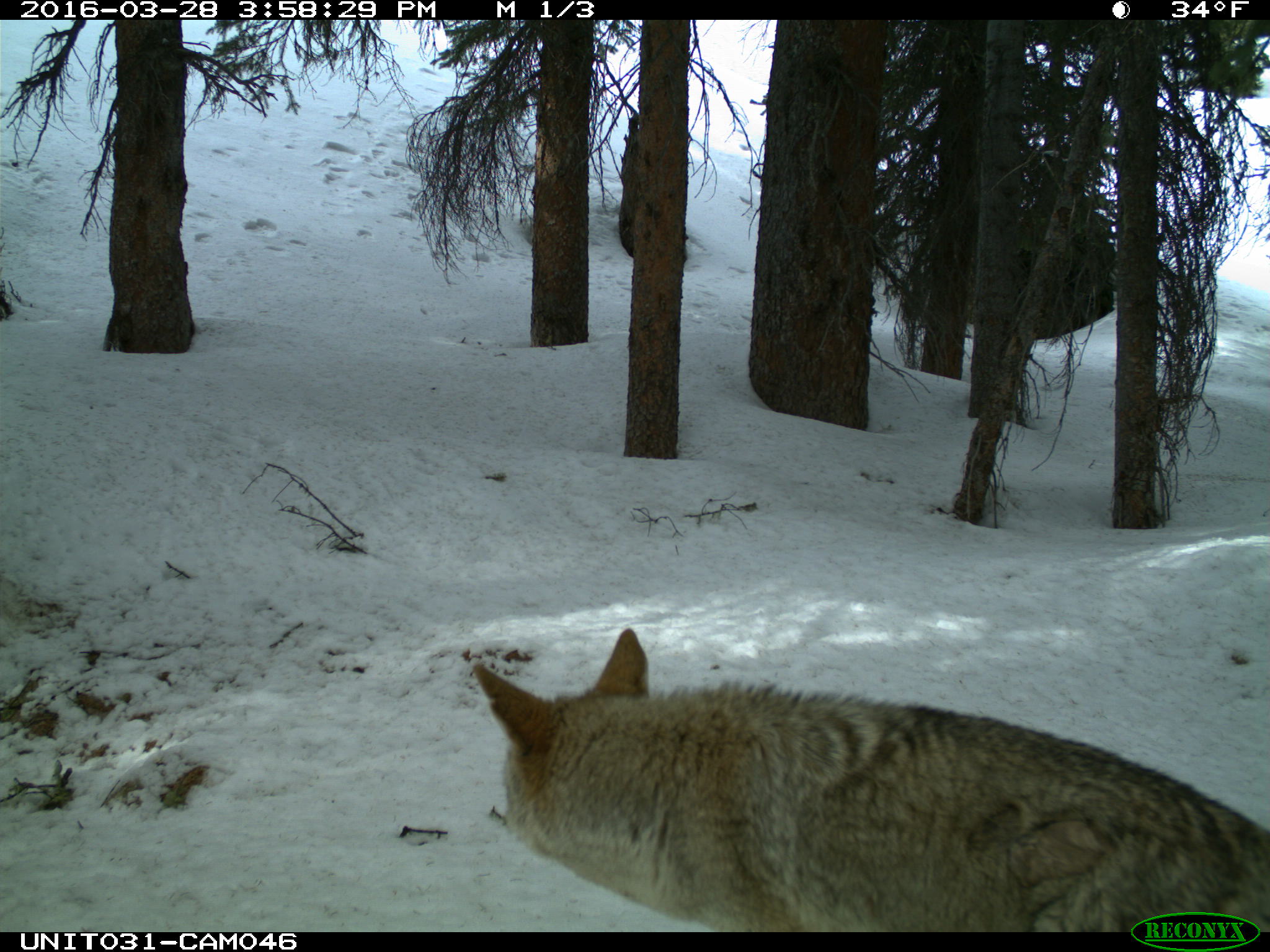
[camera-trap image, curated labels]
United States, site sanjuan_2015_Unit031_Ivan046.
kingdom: Animalia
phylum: Chordata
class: Mammalia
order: Carnivora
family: Canidae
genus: Canis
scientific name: Canis latrans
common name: coyote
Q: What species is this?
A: Canis latrans (coyote).